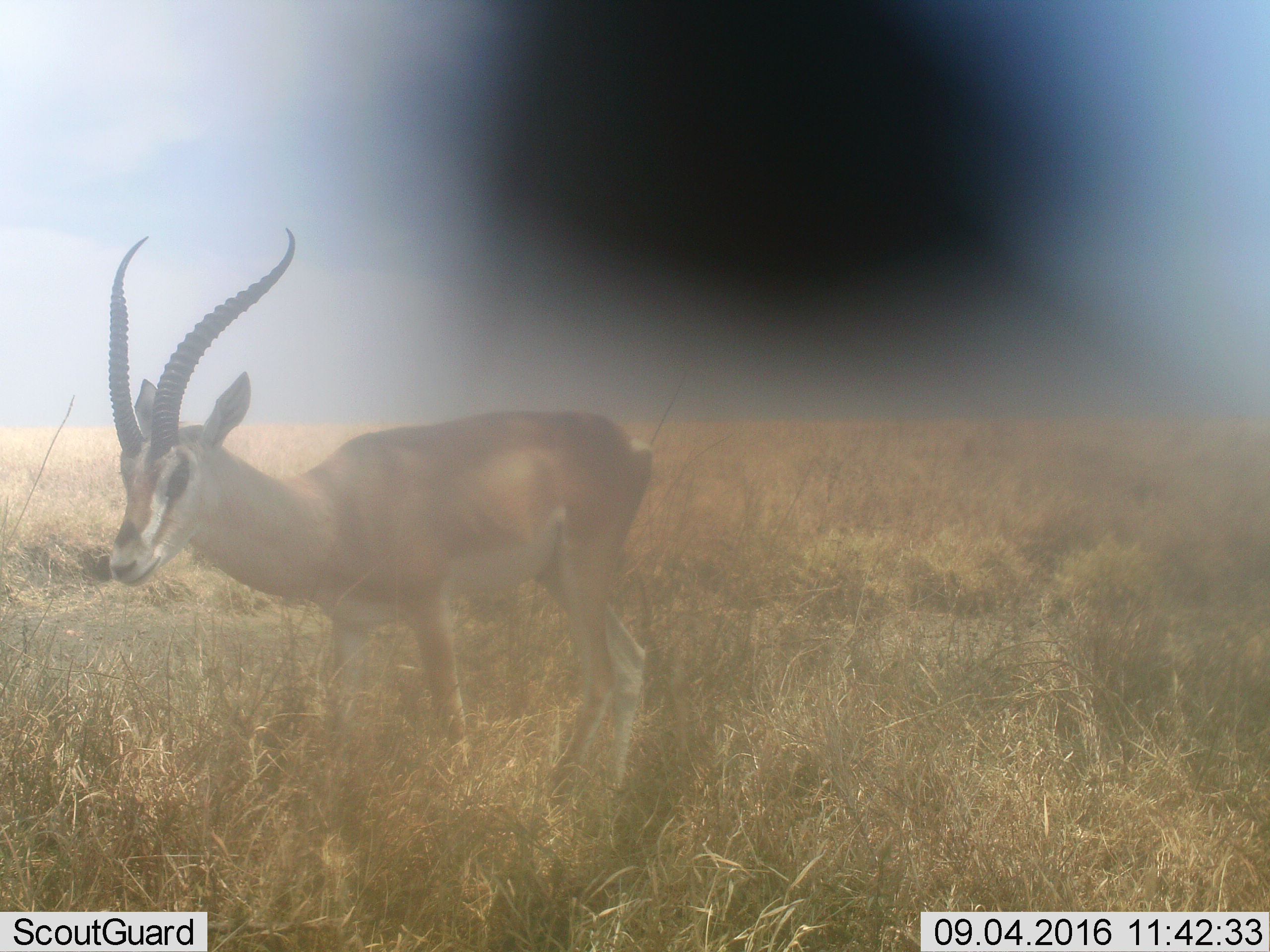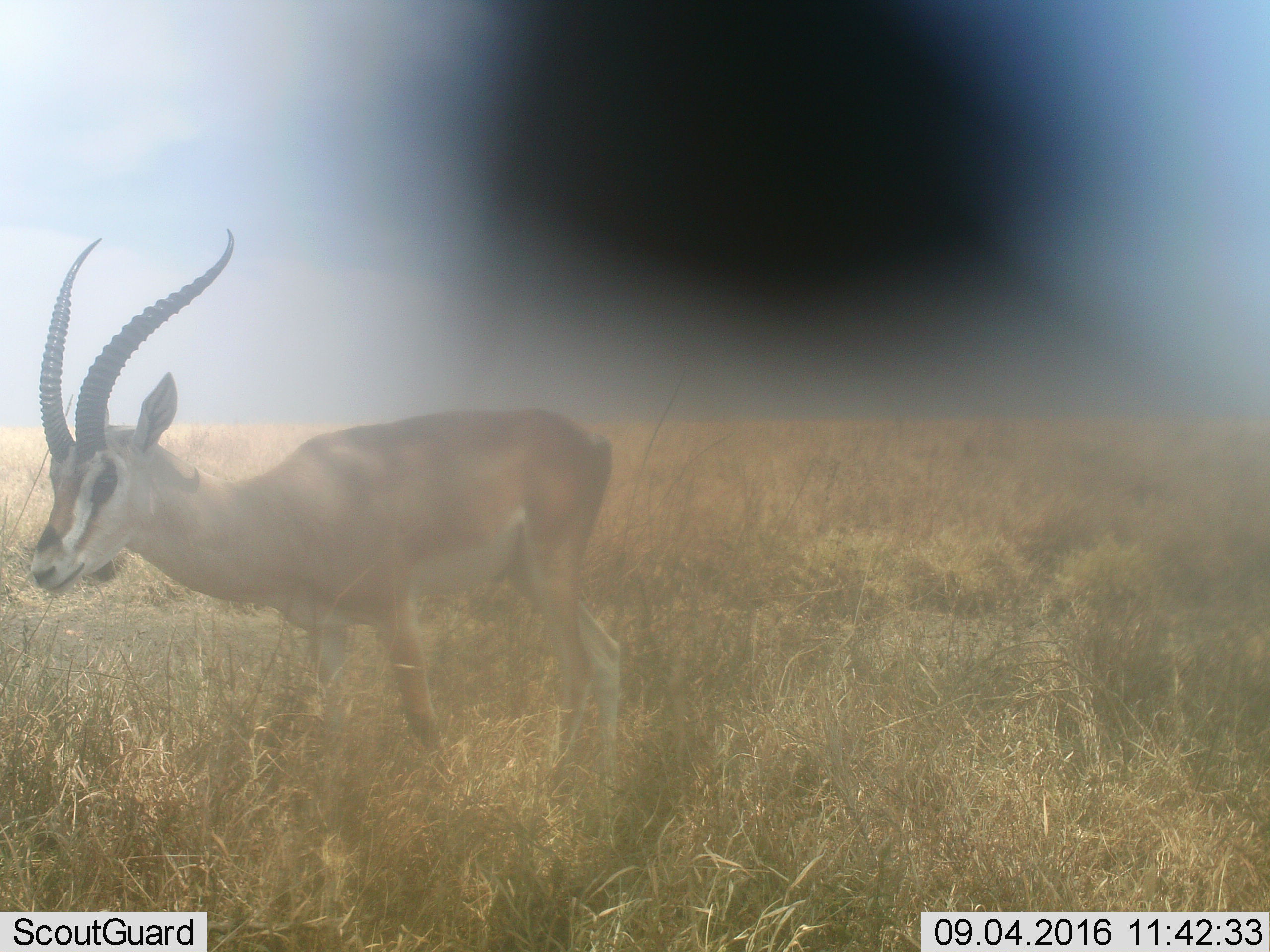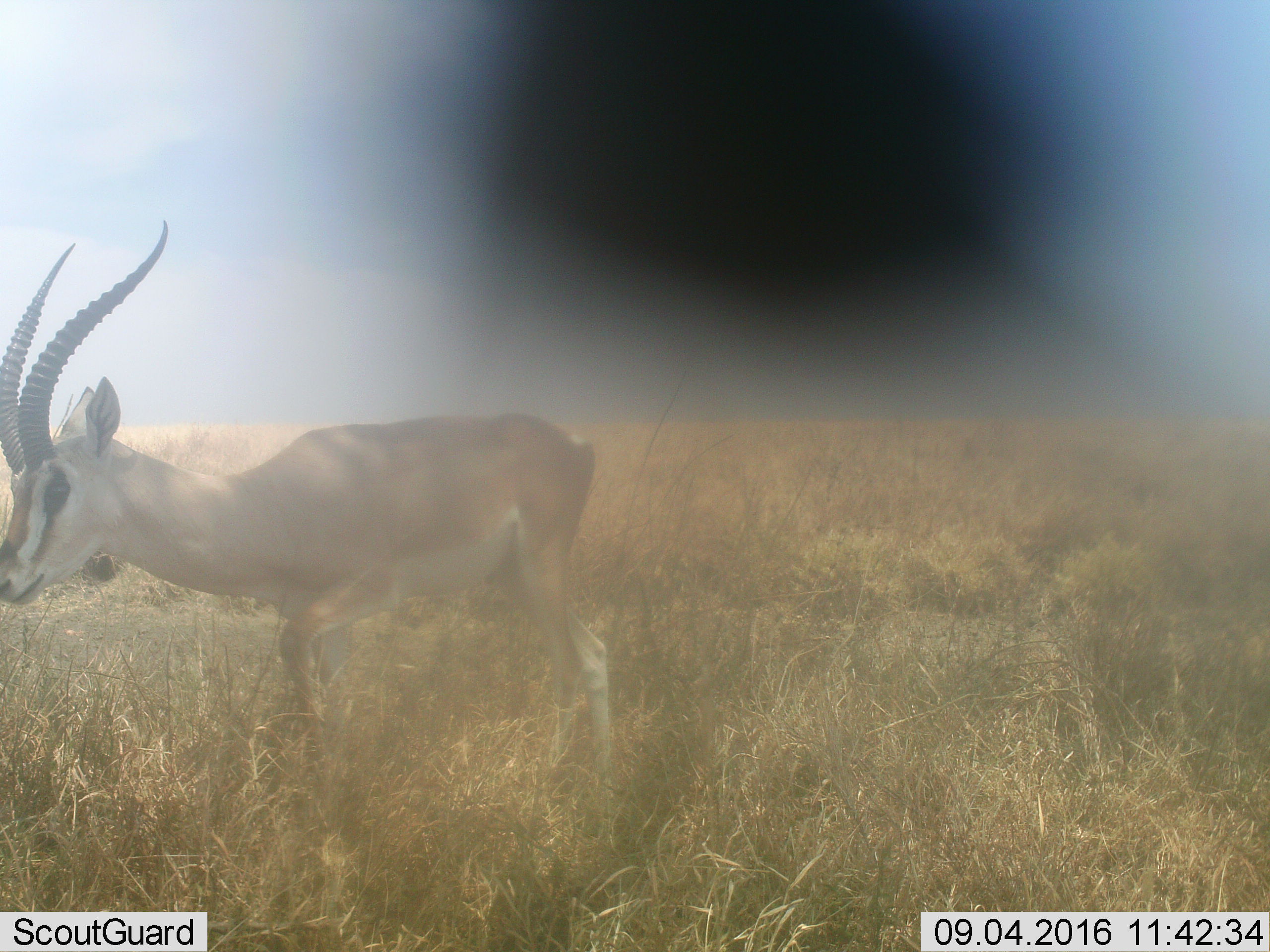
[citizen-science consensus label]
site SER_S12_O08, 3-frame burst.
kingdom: Animalia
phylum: Chordata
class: Mammalia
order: Artiodactyla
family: Bovidae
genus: Nanger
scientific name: Nanger granti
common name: grant's gazelle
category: gazellegrants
Gazellegrants (grant's gazelle) (Nanger granti), count 1. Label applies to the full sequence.